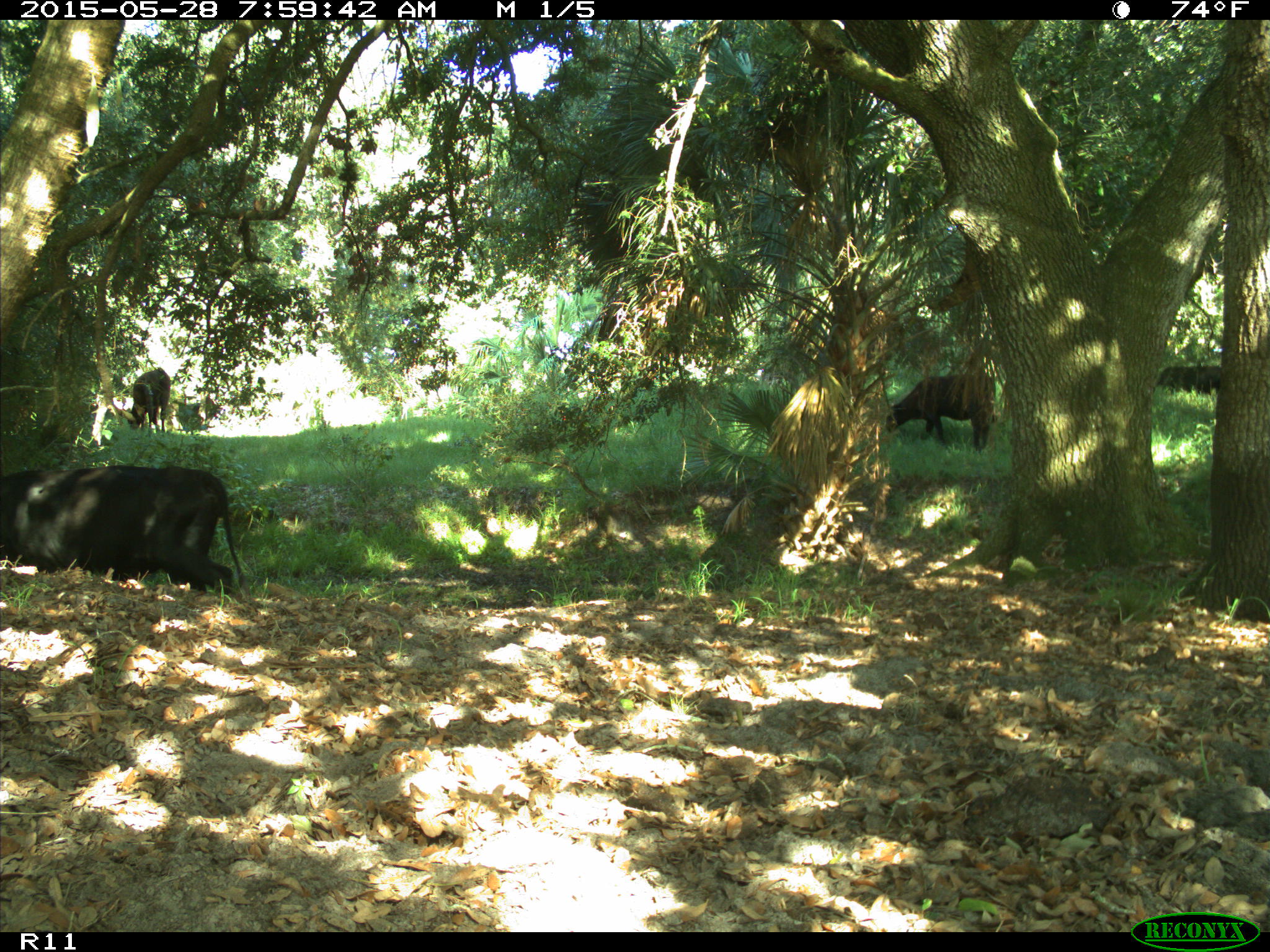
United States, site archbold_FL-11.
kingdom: Animalia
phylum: Chordata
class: Mammalia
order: Artiodactyla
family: Bovidae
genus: Bos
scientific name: Bos taurus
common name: domestic cow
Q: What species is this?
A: Bos taurus (domestic cow).